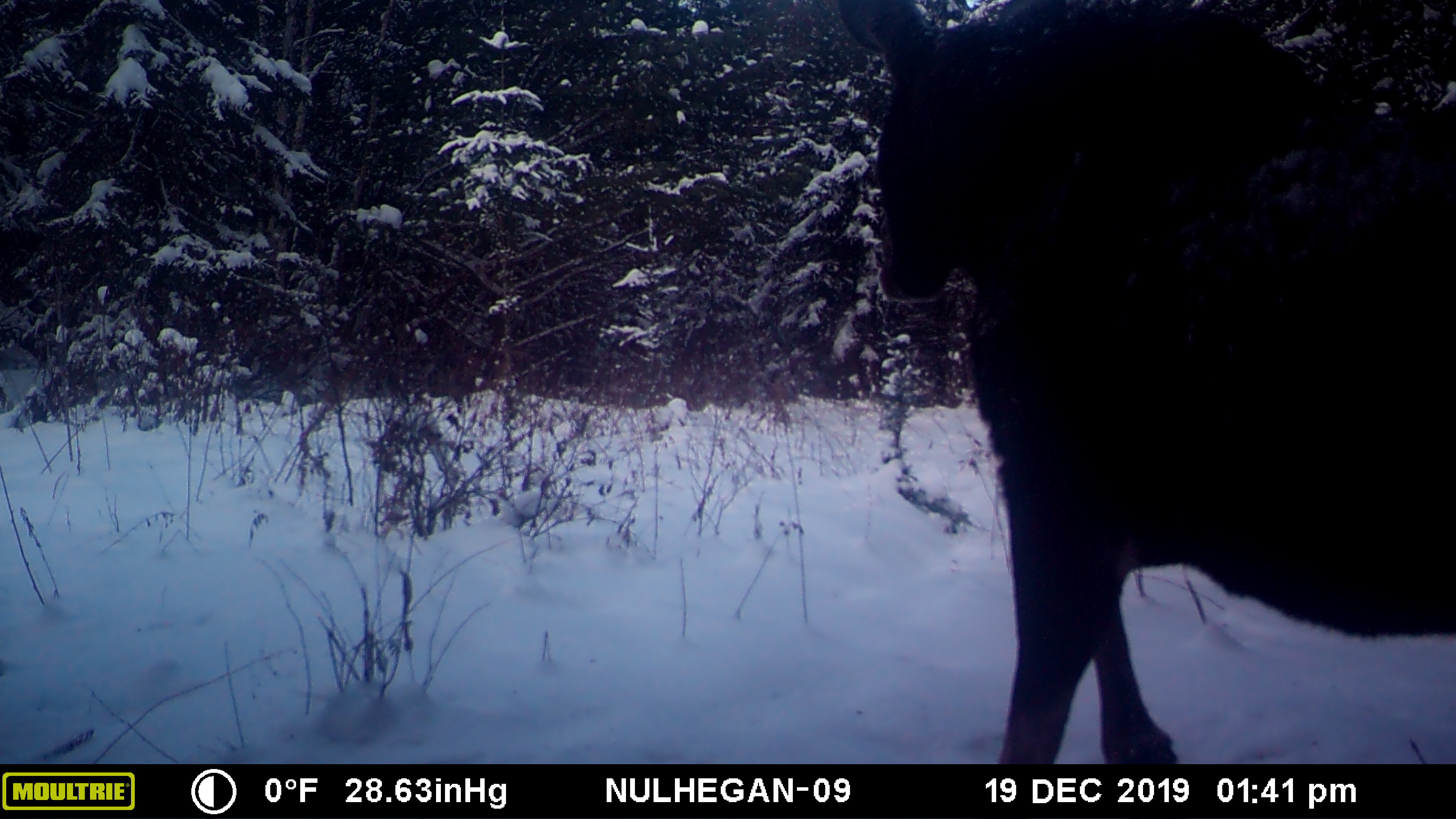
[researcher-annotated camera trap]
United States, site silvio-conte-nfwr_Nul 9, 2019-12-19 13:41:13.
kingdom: Animalia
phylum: Chordata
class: Mammalia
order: Artiodactyla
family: Cervidae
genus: Alces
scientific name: Alces alces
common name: moose